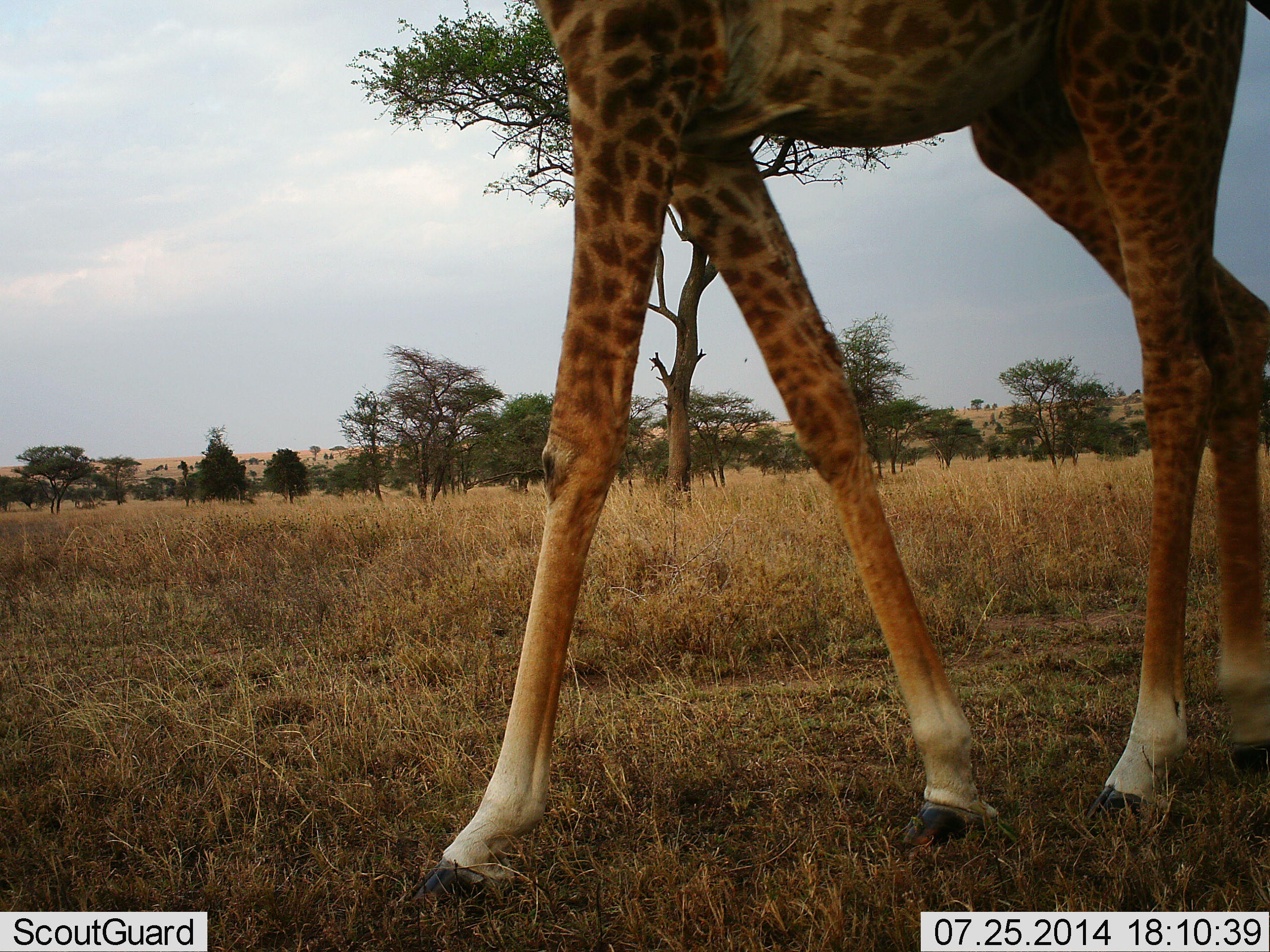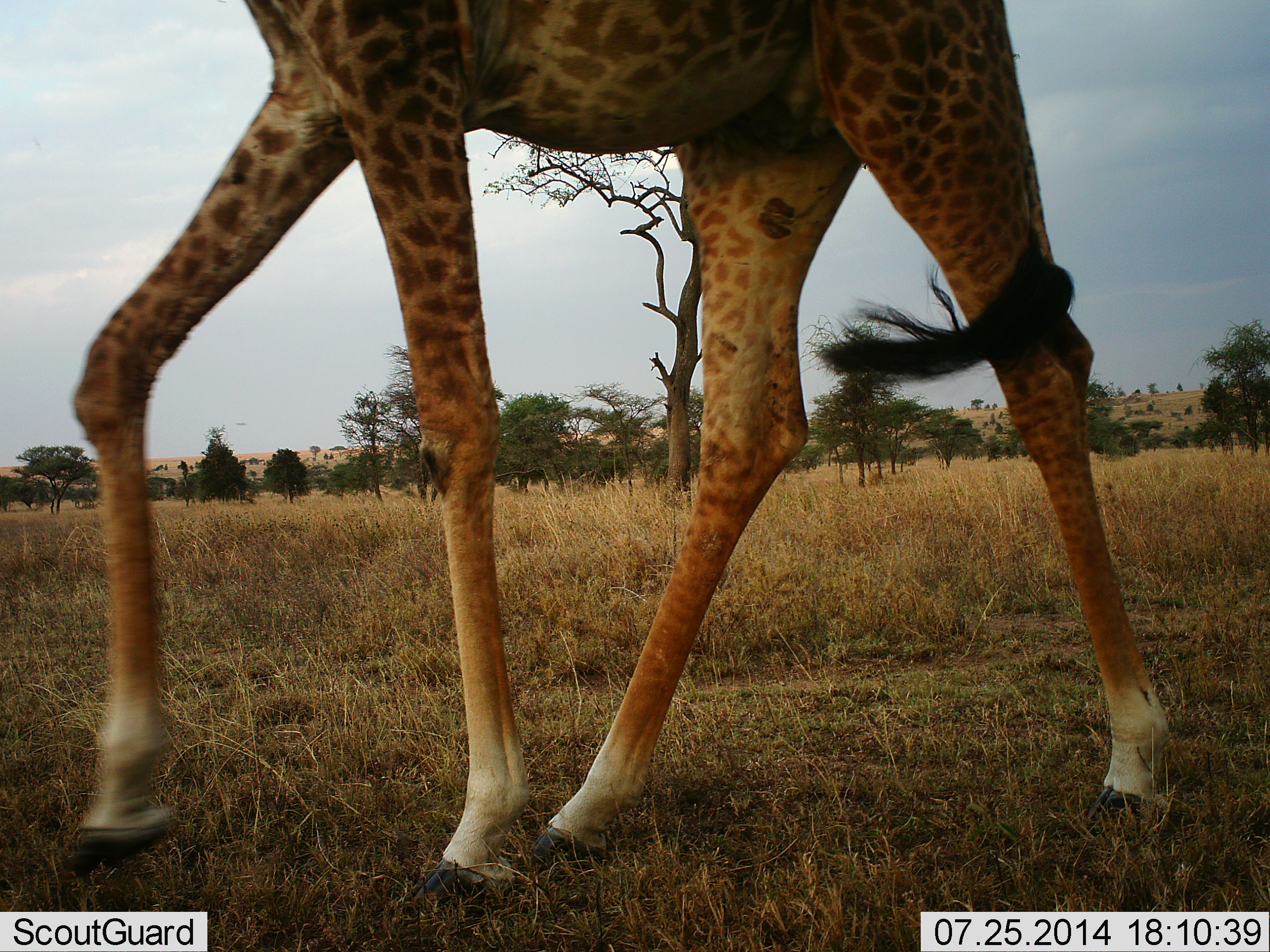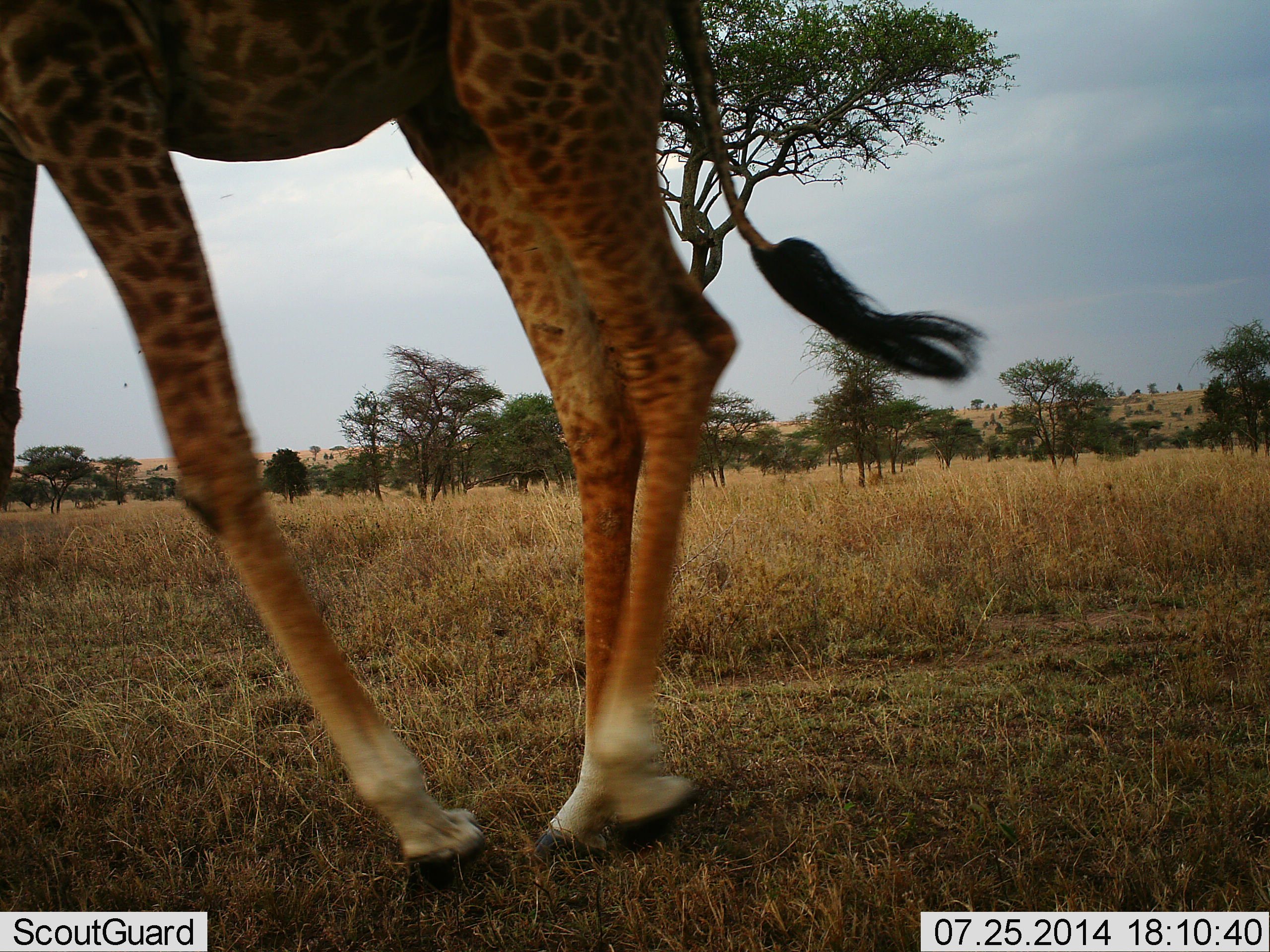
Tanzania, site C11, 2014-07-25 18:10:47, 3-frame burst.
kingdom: Animalia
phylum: Chordata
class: Mammalia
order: Artiodactyla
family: Giraffidae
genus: Giraffa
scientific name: Giraffa camelopardalis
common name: giraffe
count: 1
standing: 10%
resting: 0%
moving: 90%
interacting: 0%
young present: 0%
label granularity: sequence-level